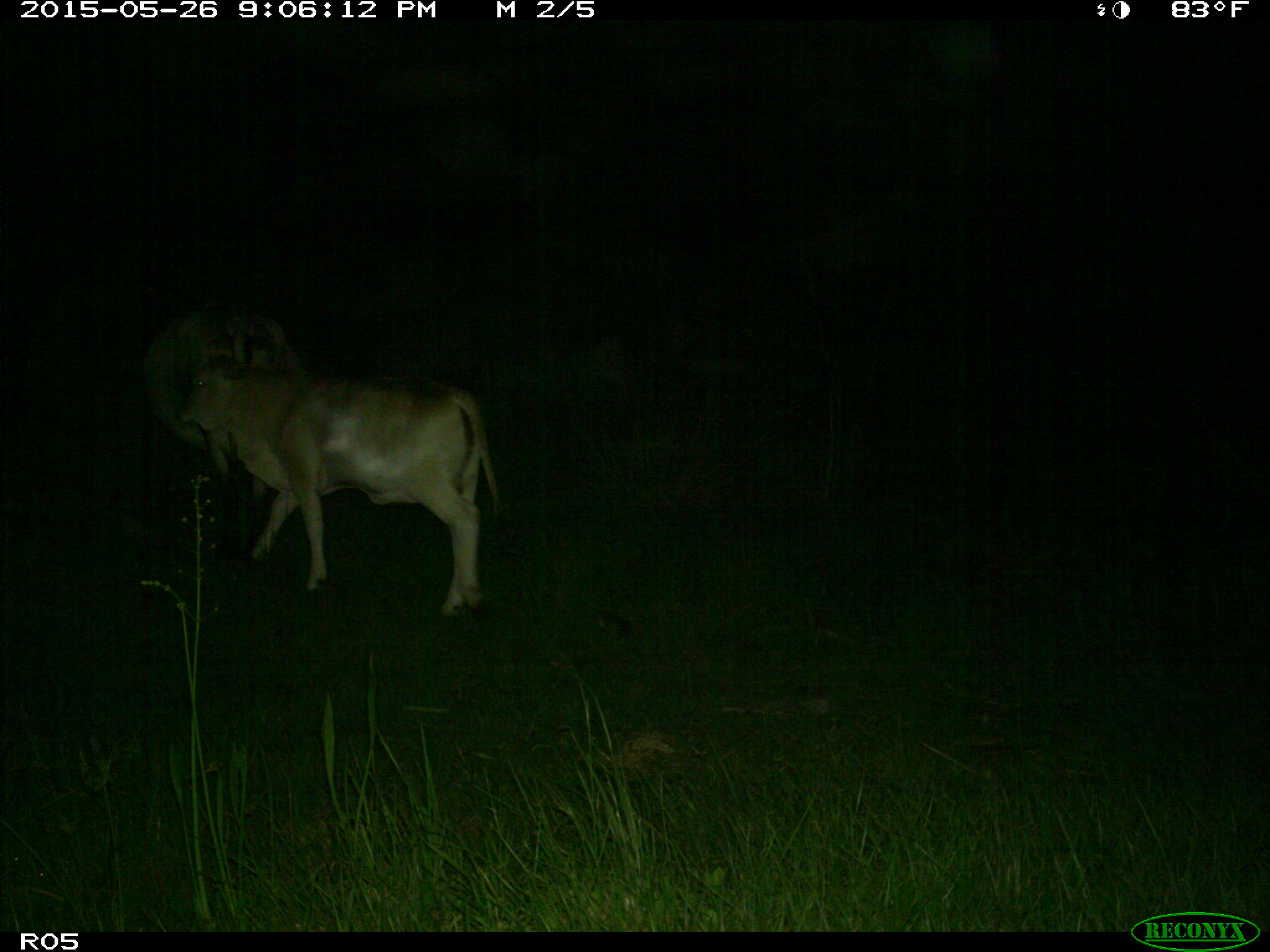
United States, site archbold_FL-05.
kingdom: Animalia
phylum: Chordata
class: Mammalia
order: Artiodactyla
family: Bovidae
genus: Bos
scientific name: Bos taurus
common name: domestic cow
Bos taurus (domestic cow).